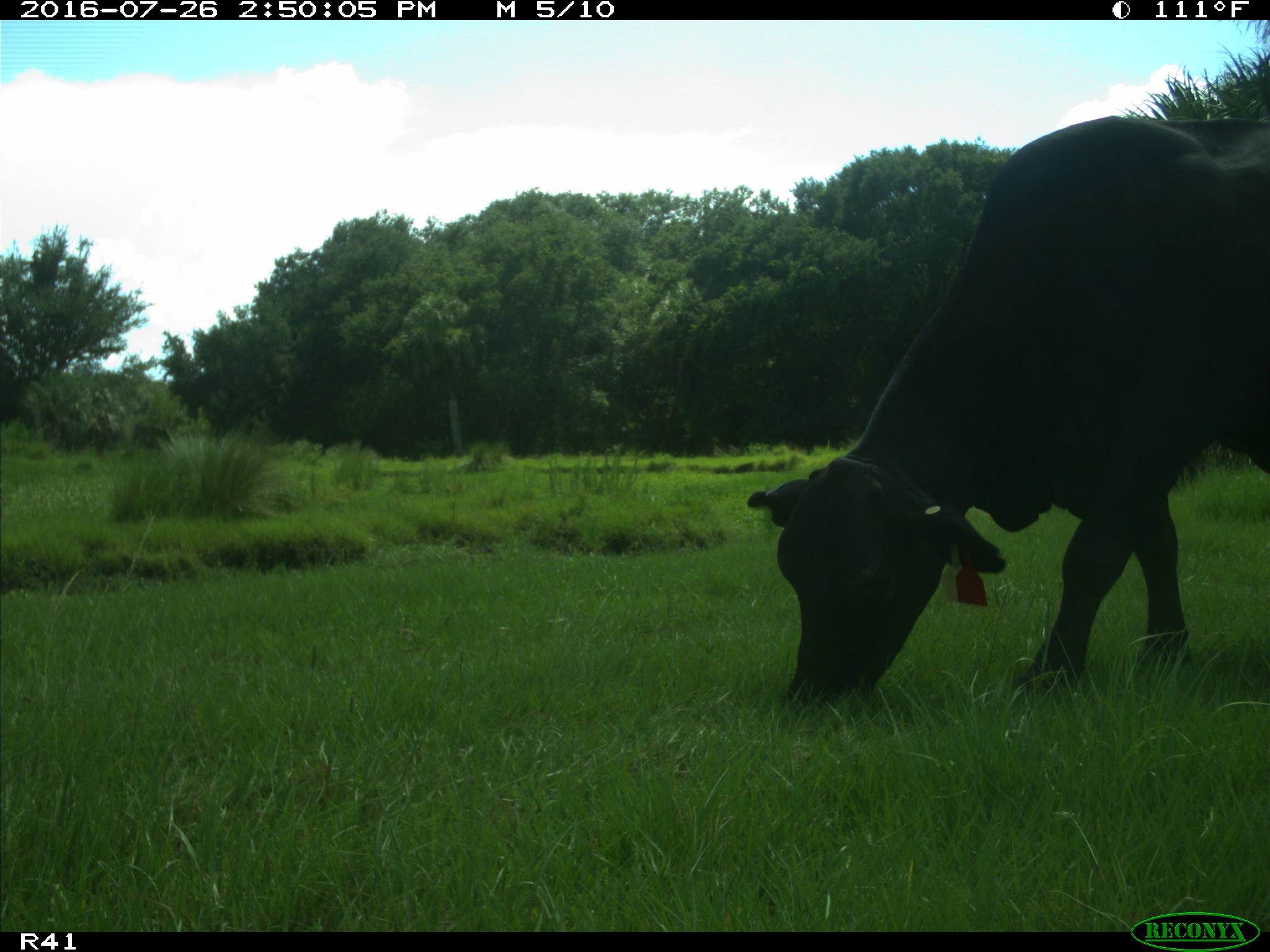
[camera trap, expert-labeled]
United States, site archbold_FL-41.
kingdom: Animalia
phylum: Chordata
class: Mammalia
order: Artiodactyla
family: Bovidae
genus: Bos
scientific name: Bos taurus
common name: domestic cow